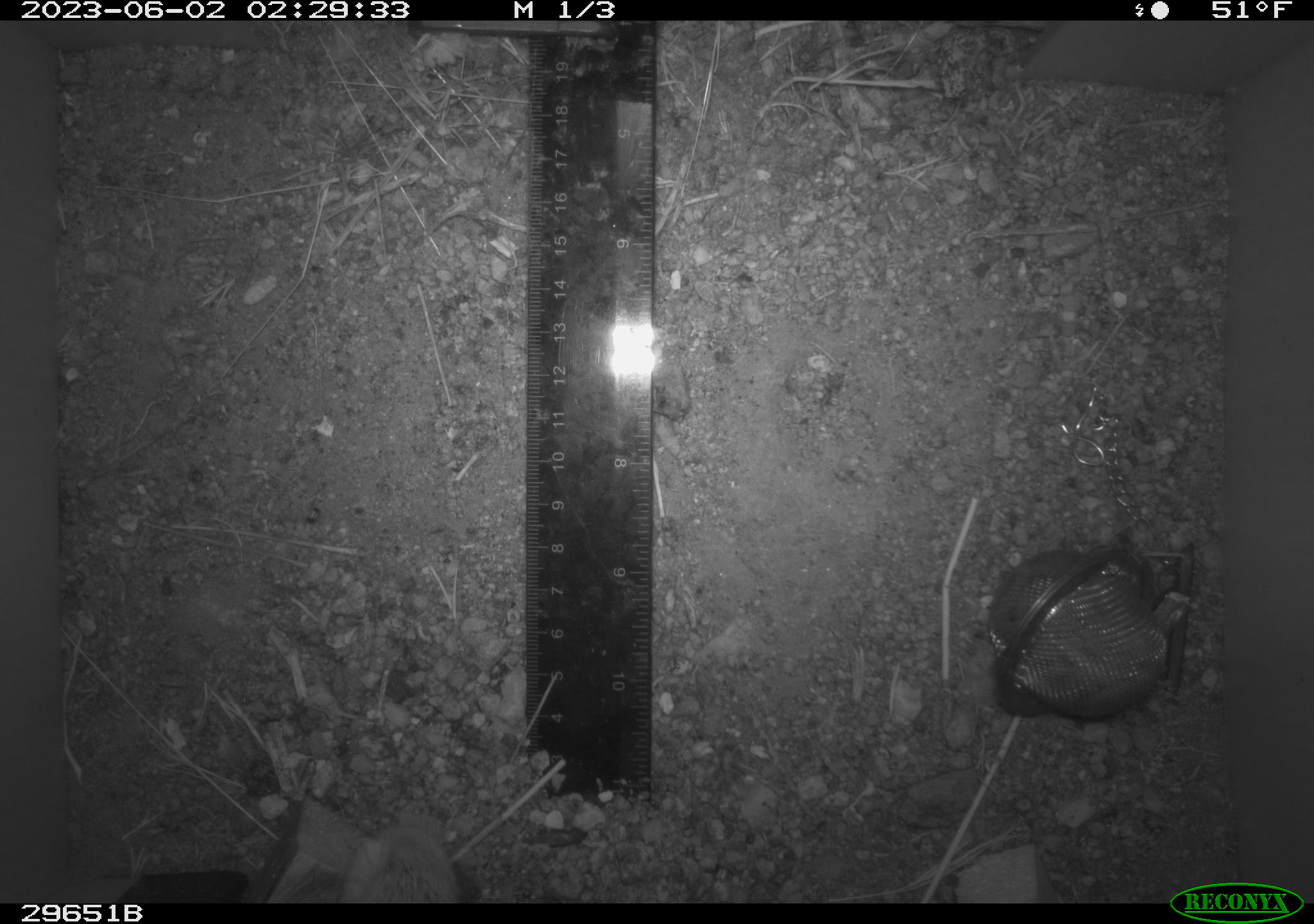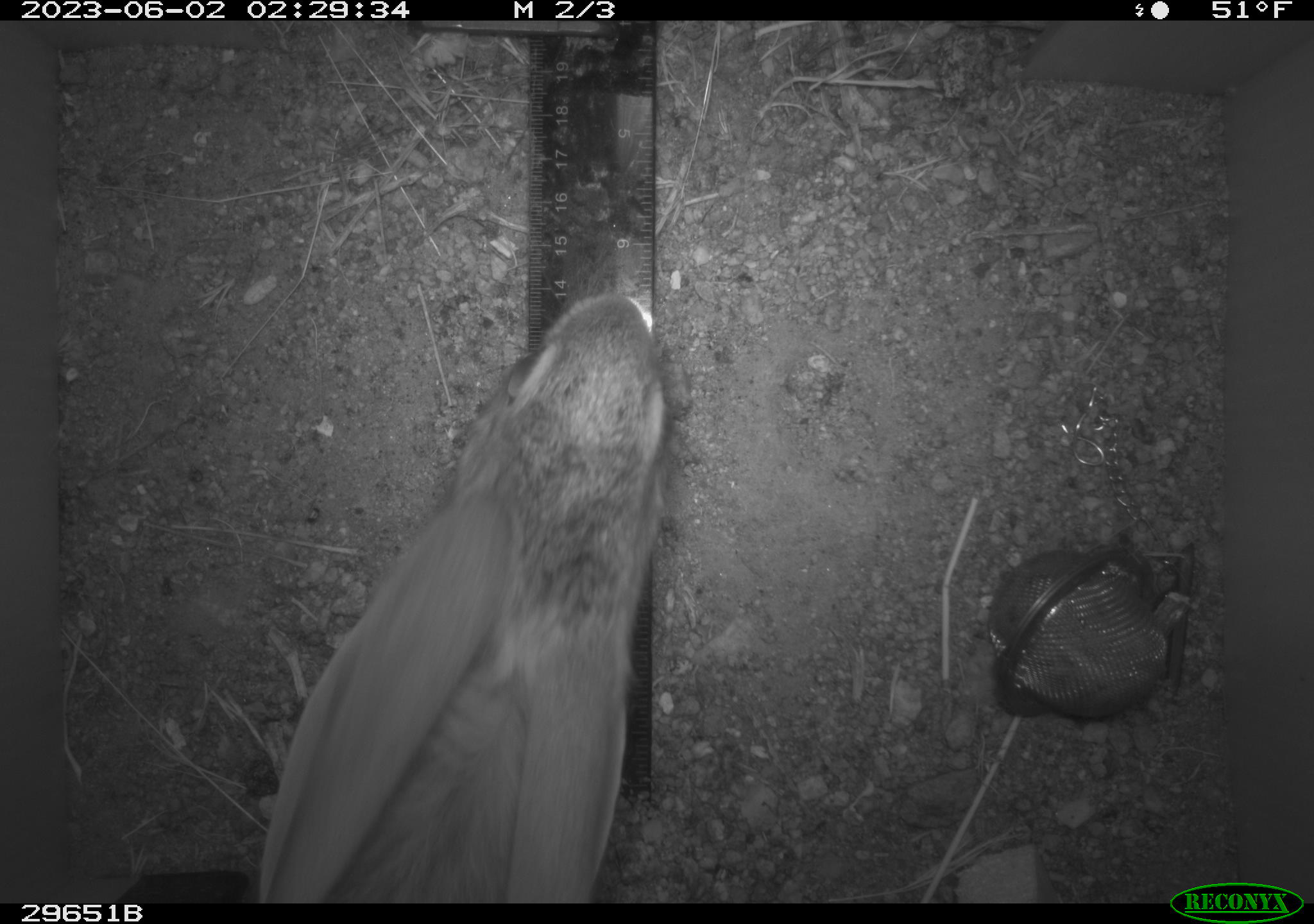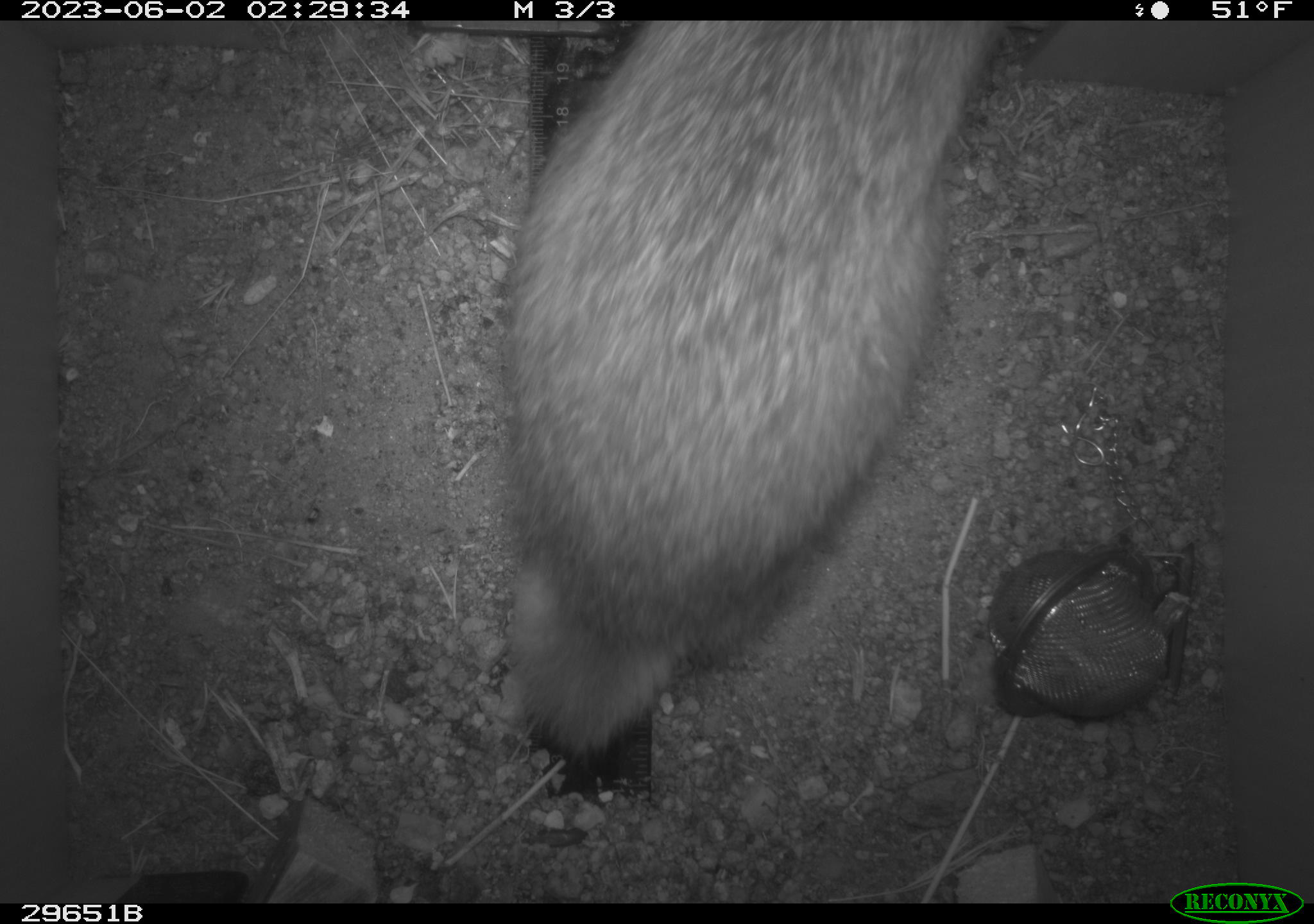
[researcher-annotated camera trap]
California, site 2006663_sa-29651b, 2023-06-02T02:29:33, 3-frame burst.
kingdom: Animalia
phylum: Chordata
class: Mammalia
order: Lagomorpha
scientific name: Lagomorpha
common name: hares, rabbits, and pikas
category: lagomorpha order